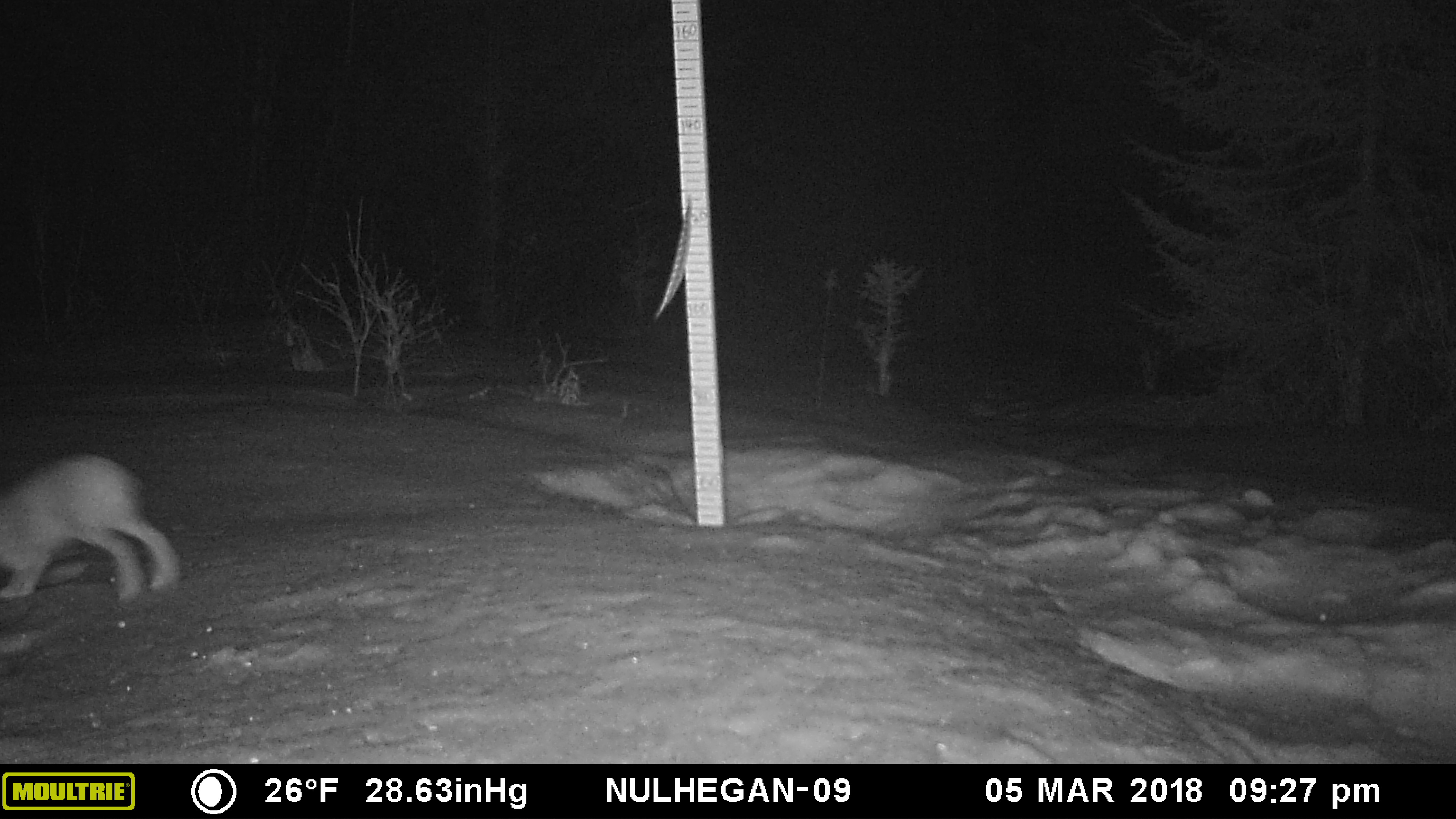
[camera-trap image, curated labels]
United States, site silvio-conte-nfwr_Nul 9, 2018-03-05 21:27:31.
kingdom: Animalia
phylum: Chordata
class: Mammalia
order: Lagomorpha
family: Leporidae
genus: Lepus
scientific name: Lepus americanus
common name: snowshoe hare